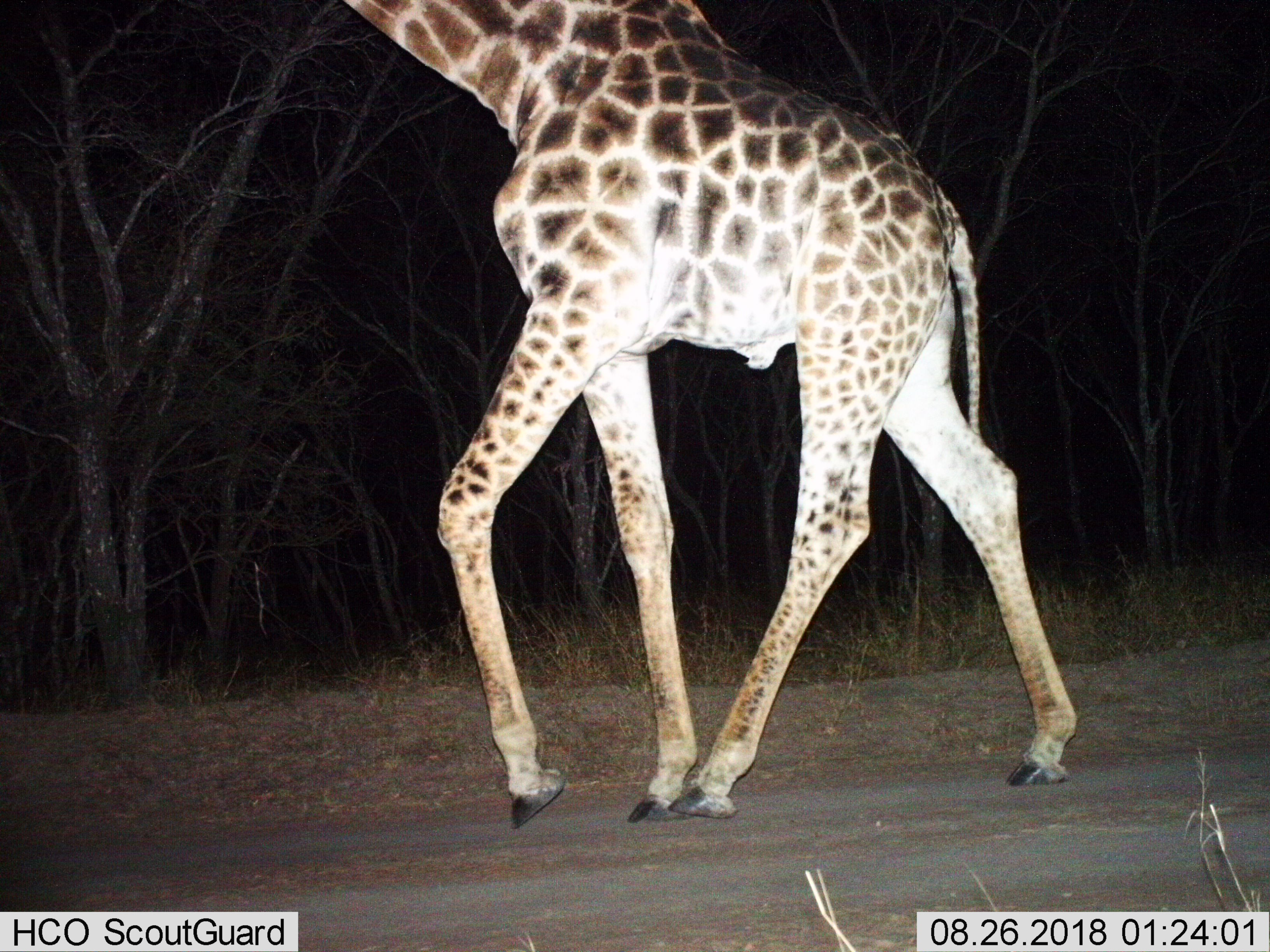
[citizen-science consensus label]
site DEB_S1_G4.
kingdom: Animalia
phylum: Chordata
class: Mammalia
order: Artiodactyla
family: Giraffidae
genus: Giraffa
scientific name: Giraffa camelopardalis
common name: giraffe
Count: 1.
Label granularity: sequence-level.